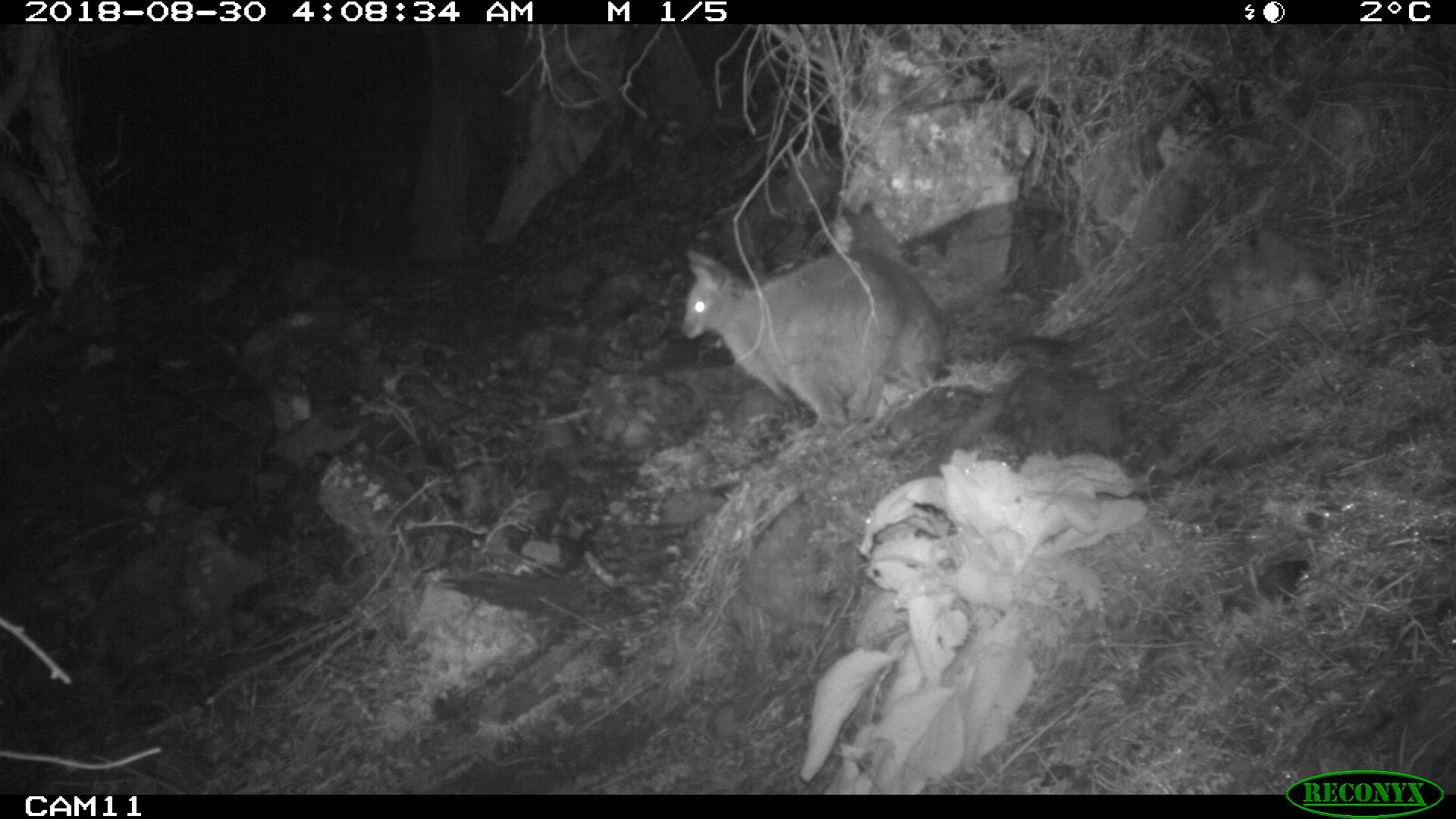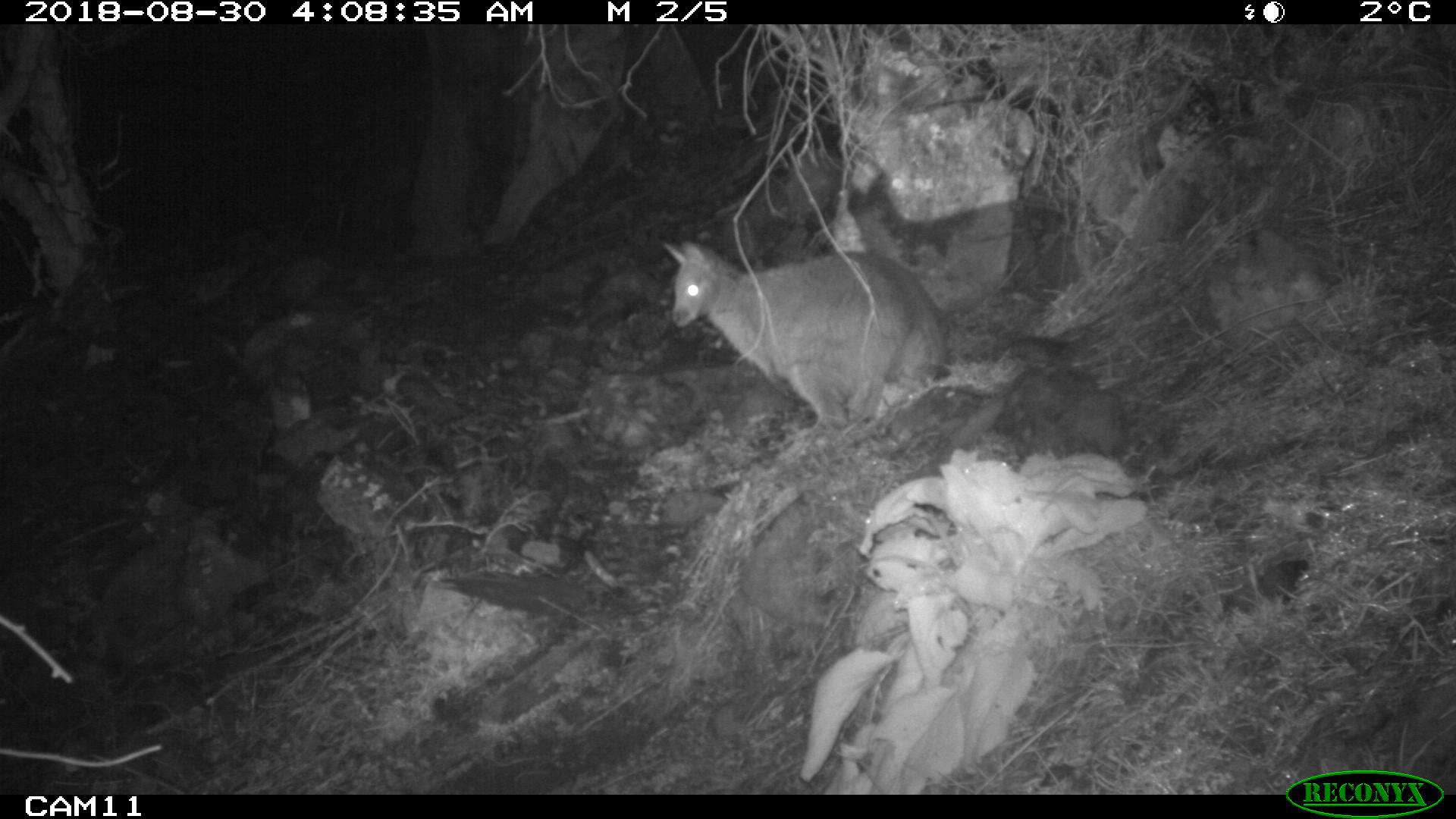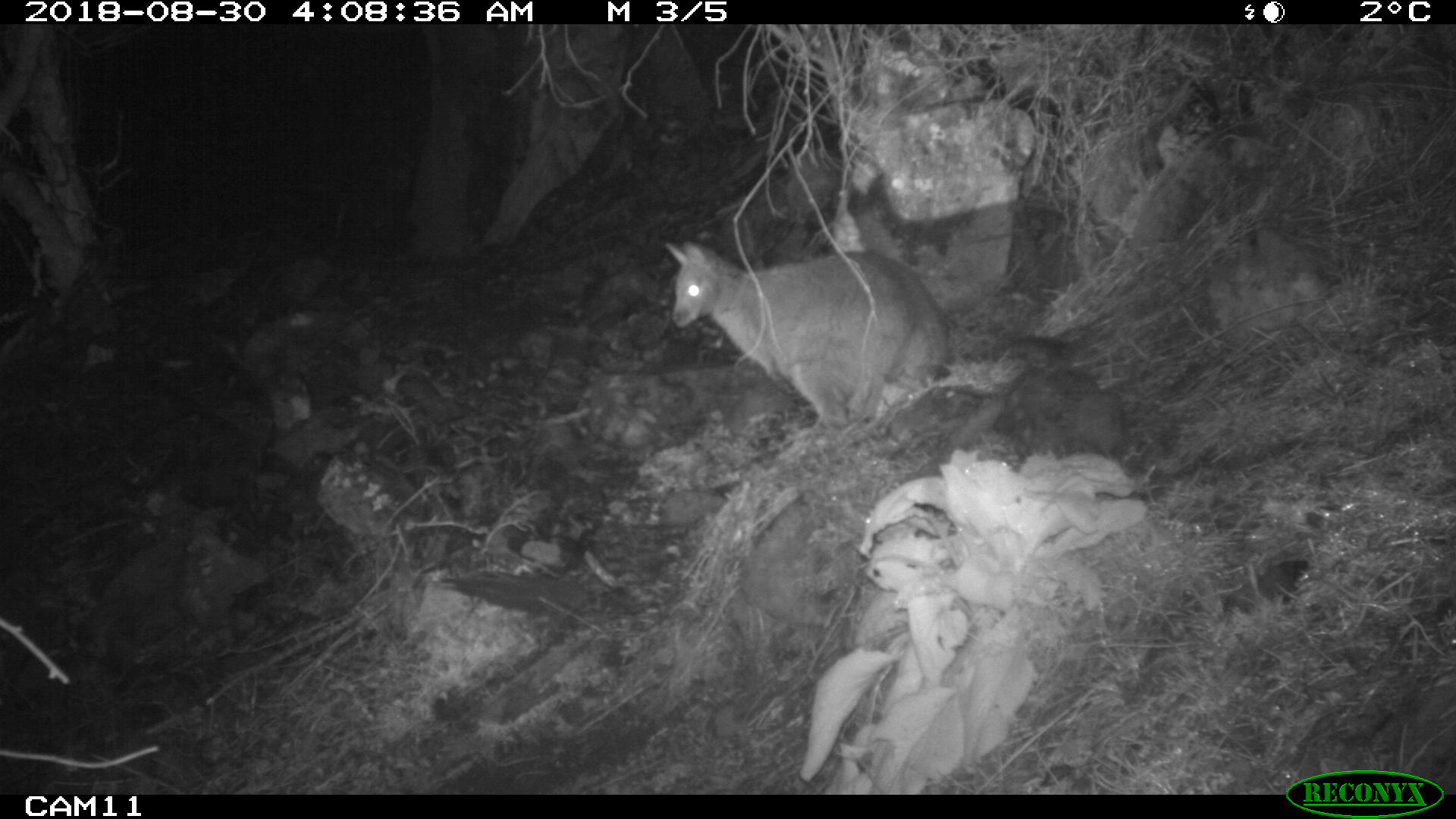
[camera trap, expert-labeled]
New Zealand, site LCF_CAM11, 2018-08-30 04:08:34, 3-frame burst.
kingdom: Animalia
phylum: Chordata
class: Mammalia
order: Diprotodontia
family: Macropodidae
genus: Notamacropus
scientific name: Notamacropus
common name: wallaby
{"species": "wallaby (Notamacropus)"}